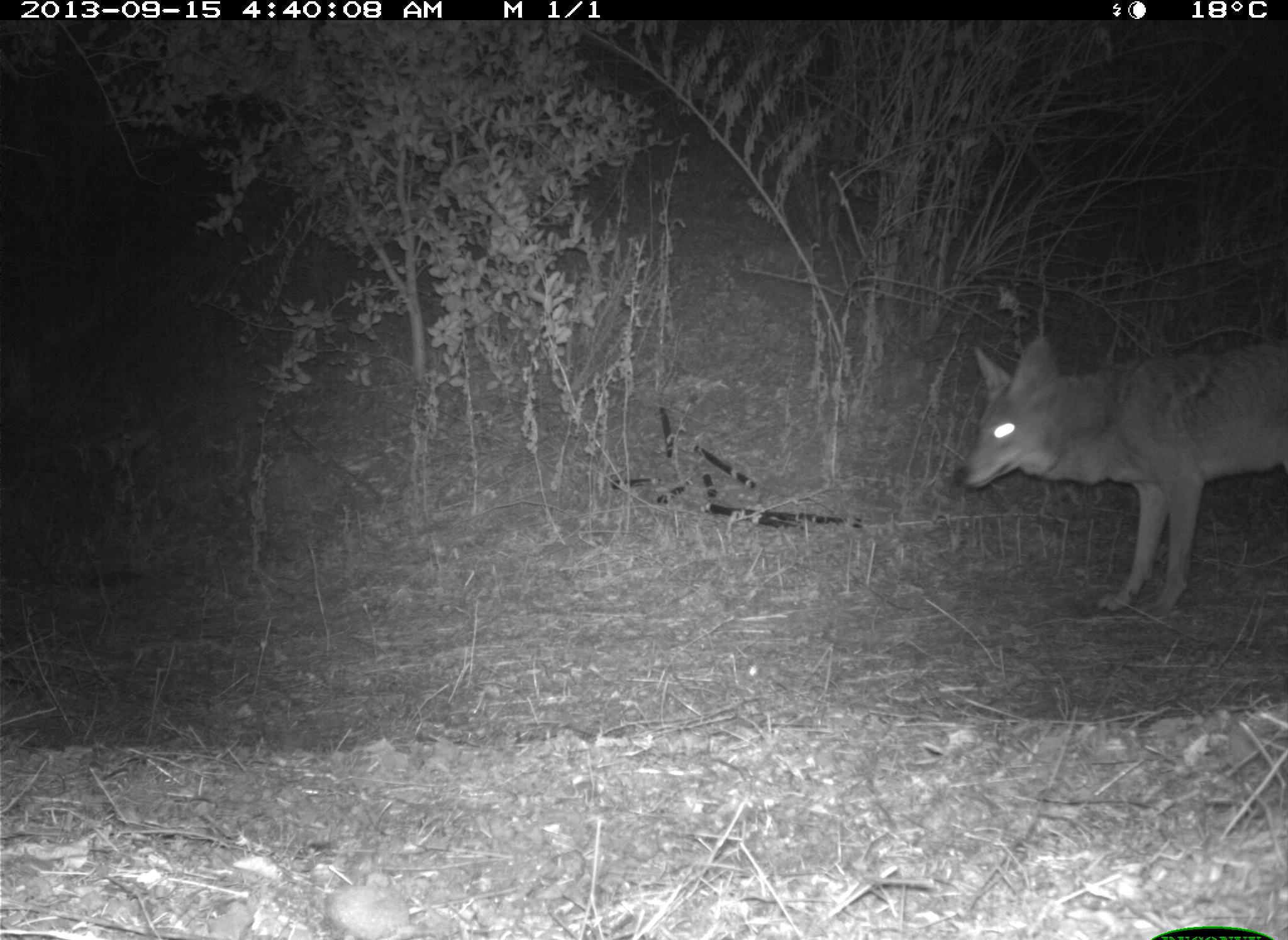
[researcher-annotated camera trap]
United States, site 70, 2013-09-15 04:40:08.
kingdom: Animalia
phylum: Chordata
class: Mammalia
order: Carnivora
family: Canidae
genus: Canis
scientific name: Canis latrans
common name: coyote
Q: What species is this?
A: Coyote (Canis latrans).